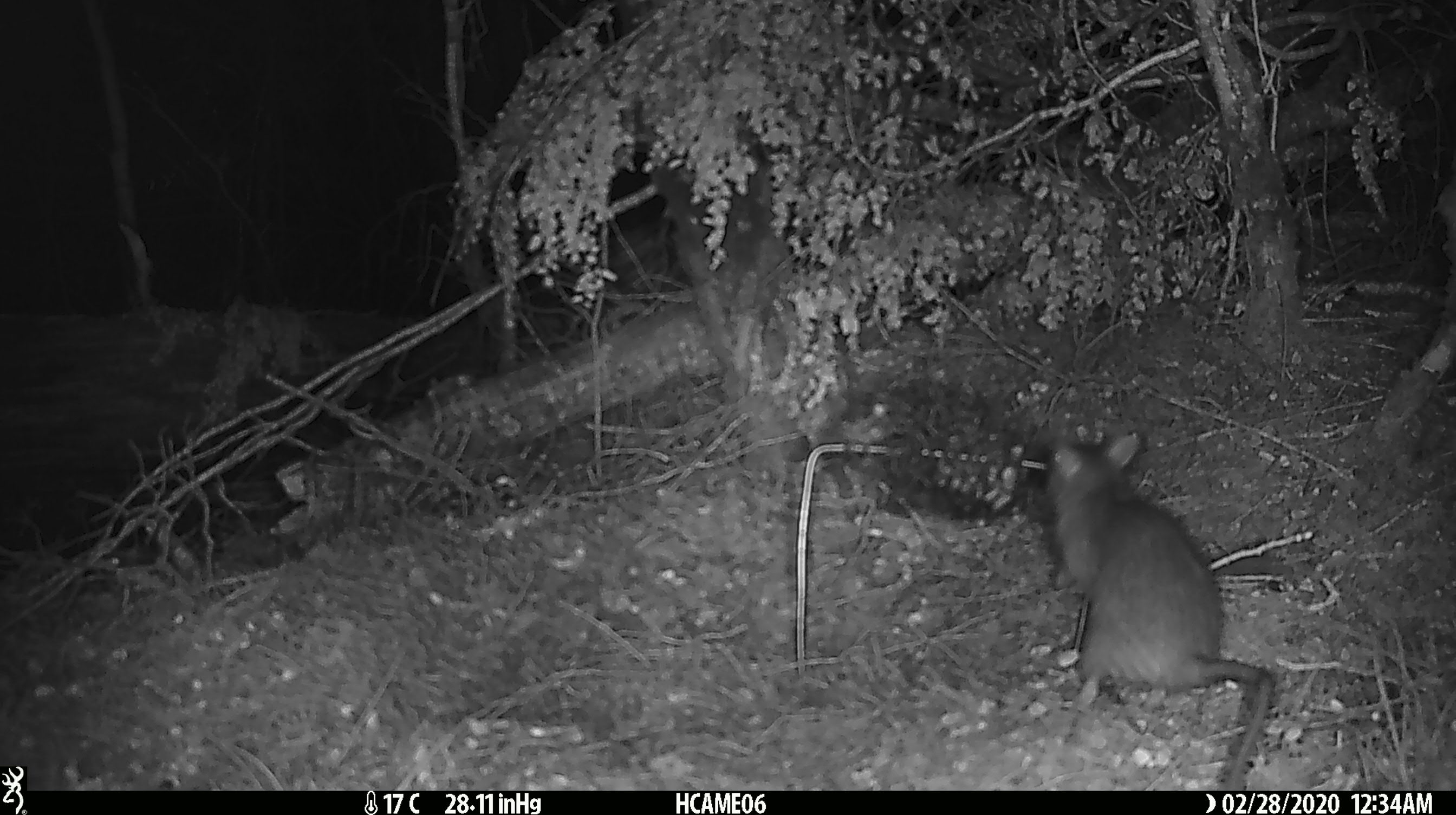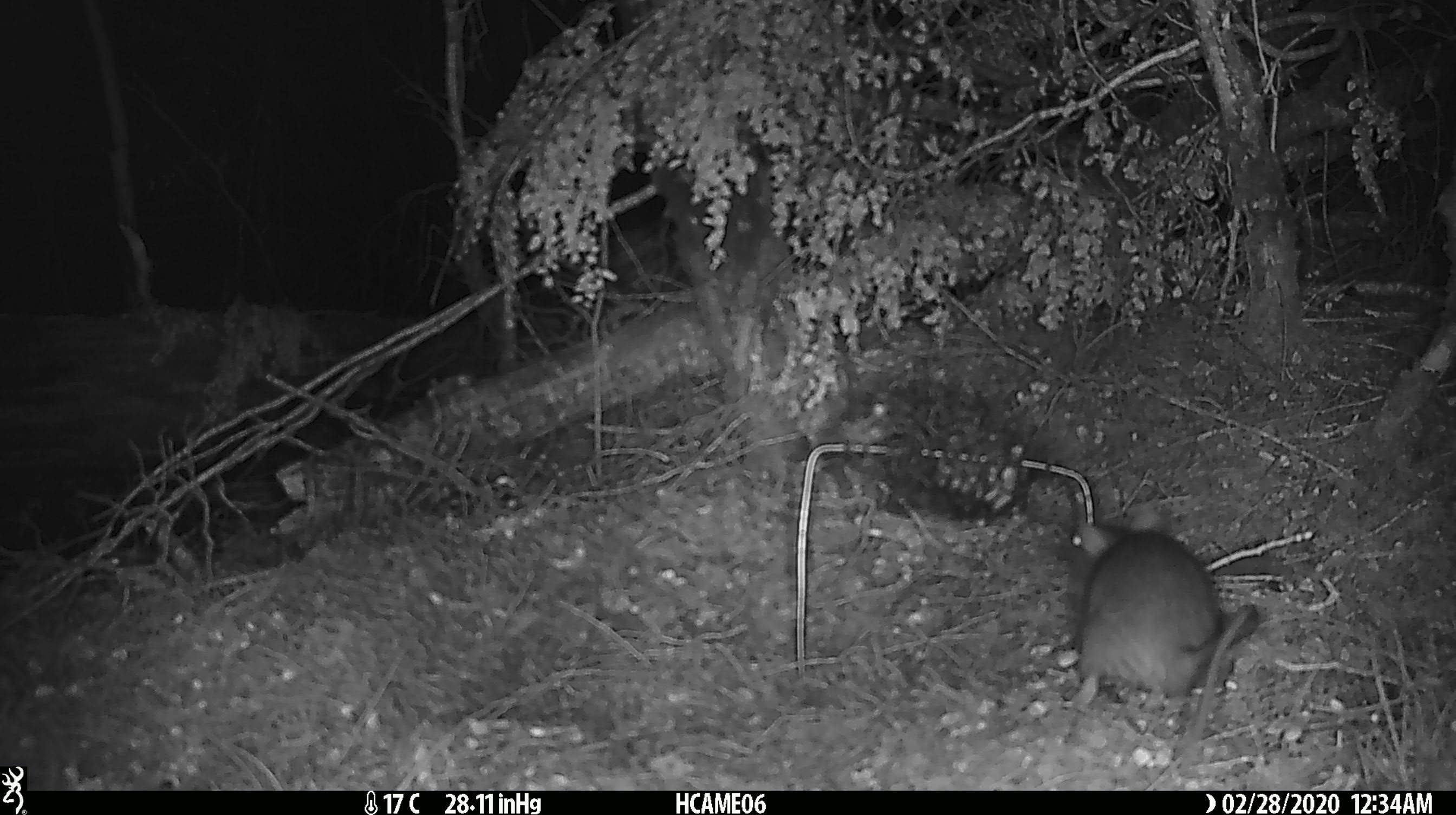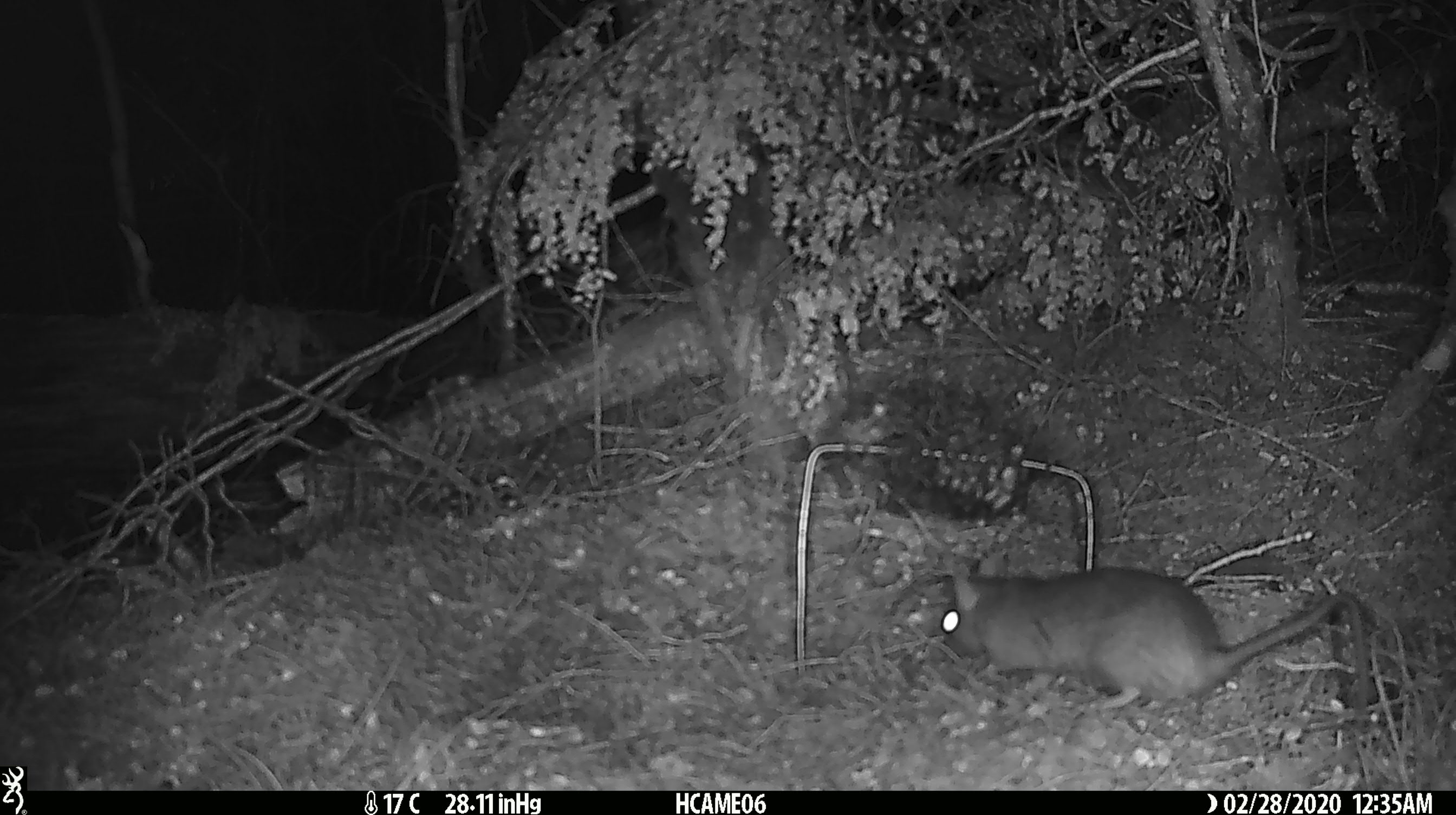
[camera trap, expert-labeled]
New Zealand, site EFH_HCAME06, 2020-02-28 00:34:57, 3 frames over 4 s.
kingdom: Animalia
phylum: Chordata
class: Mammalia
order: Rodentia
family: Muridae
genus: Rattus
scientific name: Rattus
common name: rat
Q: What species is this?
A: Rat (Rattus).